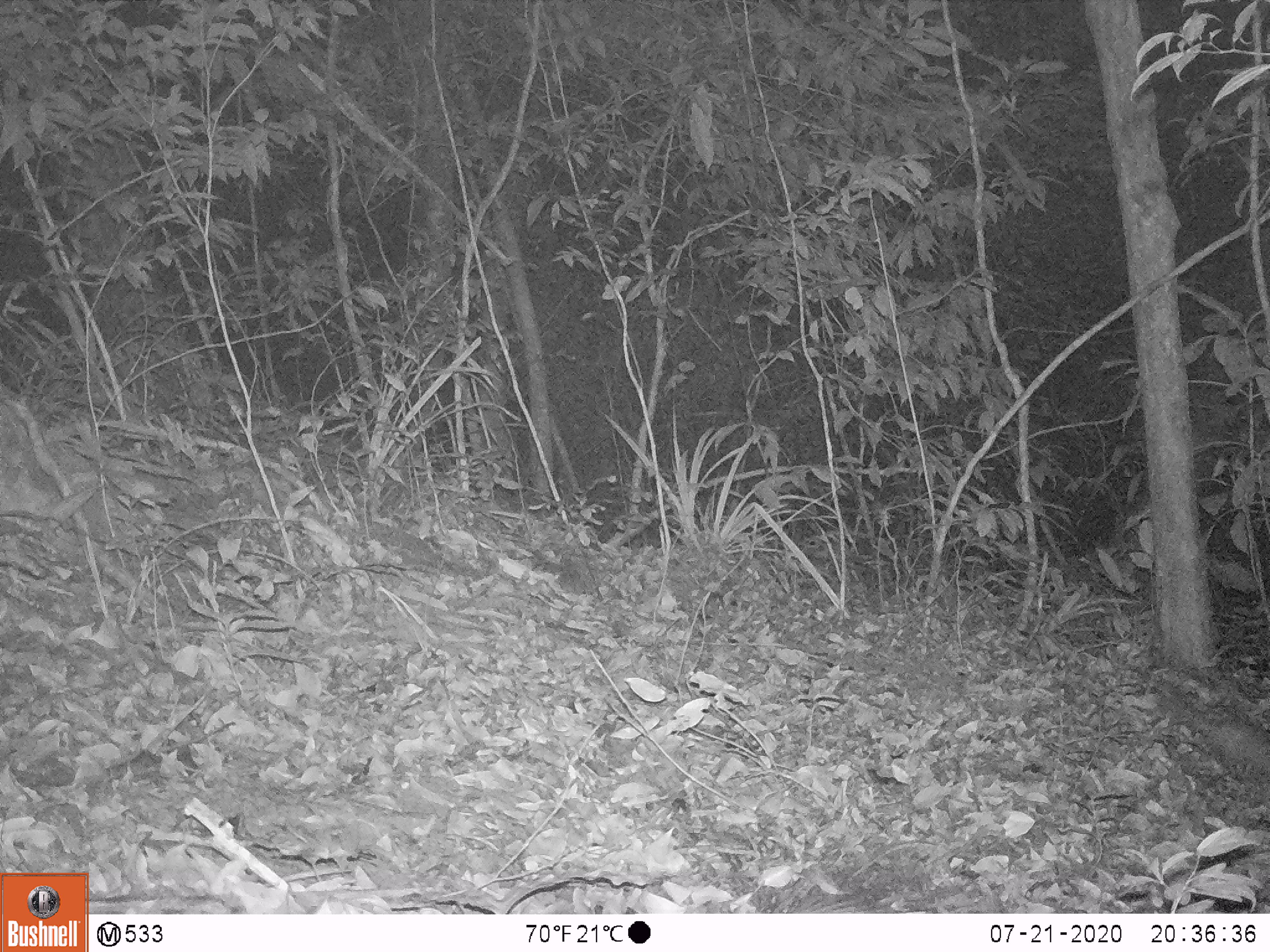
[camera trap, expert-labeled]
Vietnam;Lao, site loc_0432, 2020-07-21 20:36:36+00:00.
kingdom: Animalia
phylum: Chordata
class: Mammalia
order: Carnivora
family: Mustelidae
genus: Melogale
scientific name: Melogale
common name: ferret badger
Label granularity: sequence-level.